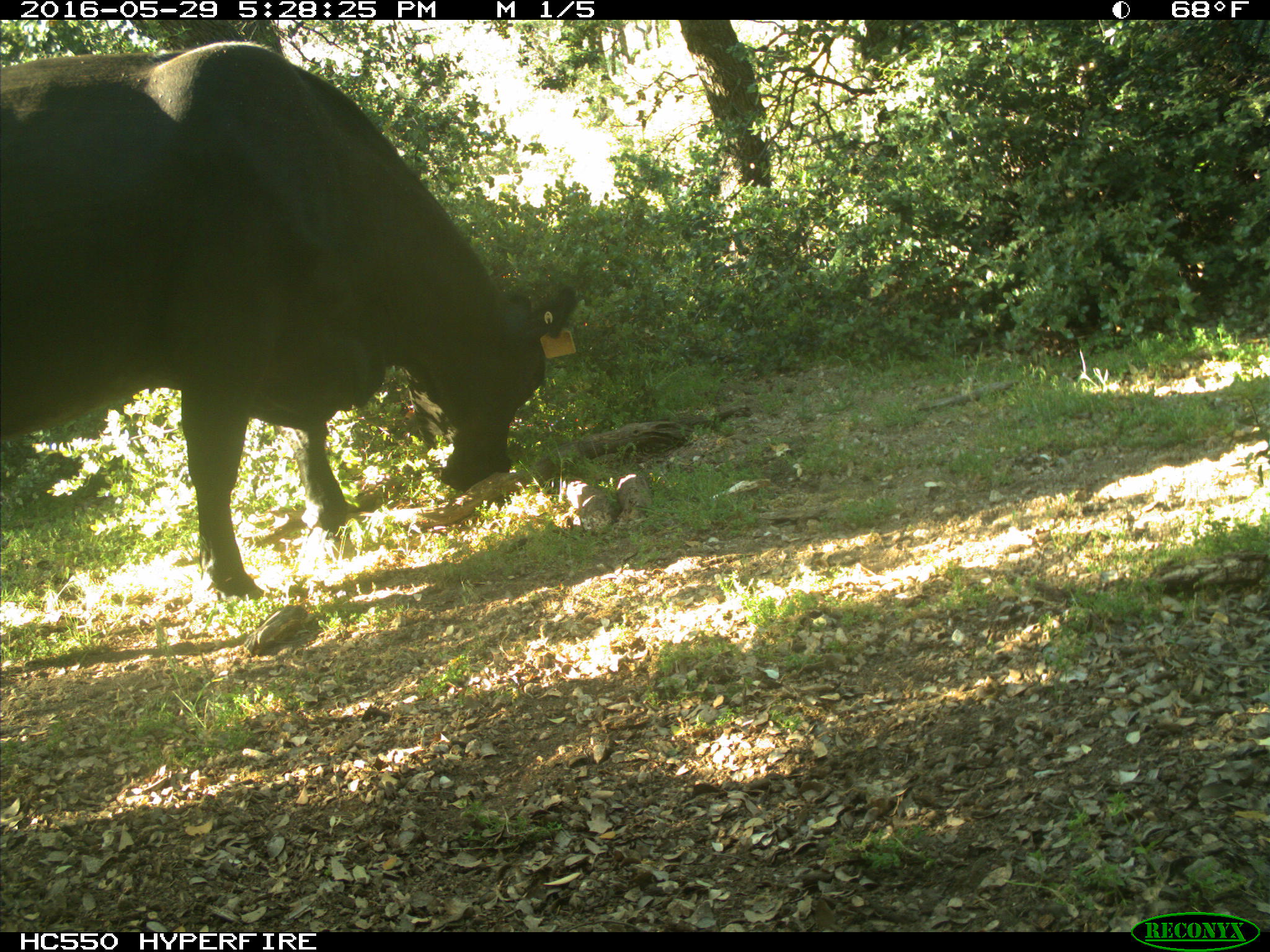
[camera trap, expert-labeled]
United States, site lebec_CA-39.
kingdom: Animalia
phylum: Chordata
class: Mammalia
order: Artiodactyla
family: Bovidae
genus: Bos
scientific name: Bos taurus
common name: domestic cow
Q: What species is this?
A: Bos taurus (domestic cow).